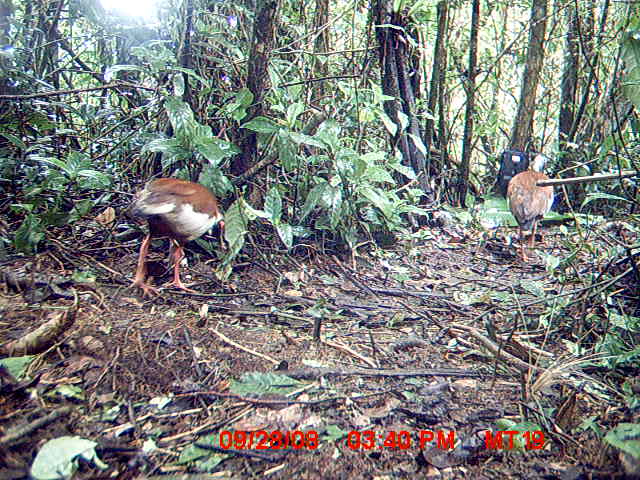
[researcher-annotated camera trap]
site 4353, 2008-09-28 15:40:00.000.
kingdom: Animalia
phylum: Chordata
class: Aves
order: Pelecaniformes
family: Threskiornithidae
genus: Lophotibis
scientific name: Lophotibis cristata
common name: madagascan ibis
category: lophotibis cristataa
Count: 2.